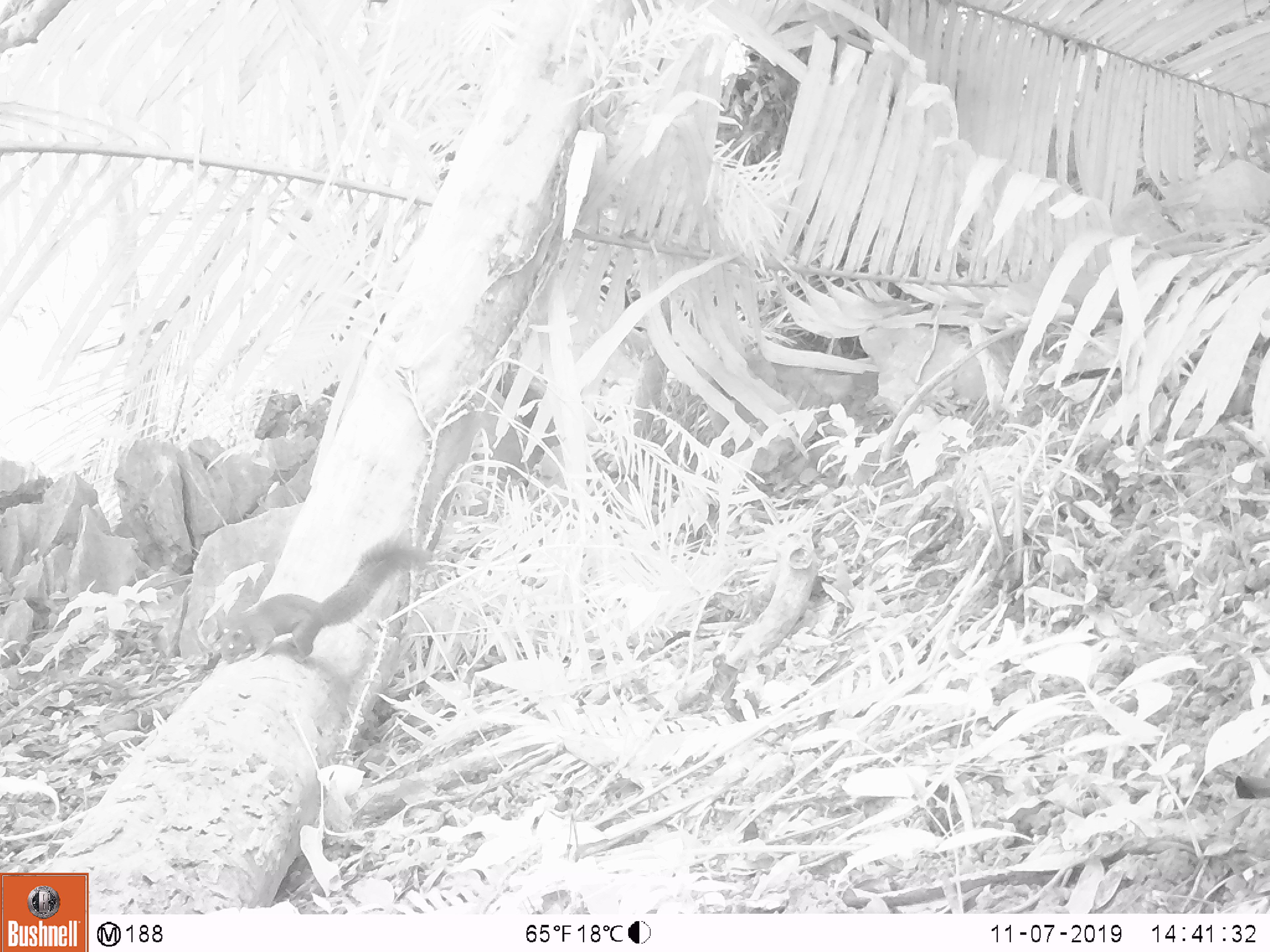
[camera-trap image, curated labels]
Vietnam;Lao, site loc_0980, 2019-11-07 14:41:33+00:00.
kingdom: Animalia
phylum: Chordata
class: Mammalia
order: Rodentia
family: Sciuridae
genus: Sciurus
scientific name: Sciurus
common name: squirrel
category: unidentified squirrel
Unidentified squirrel (squirrel) (Sciurus). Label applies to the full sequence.